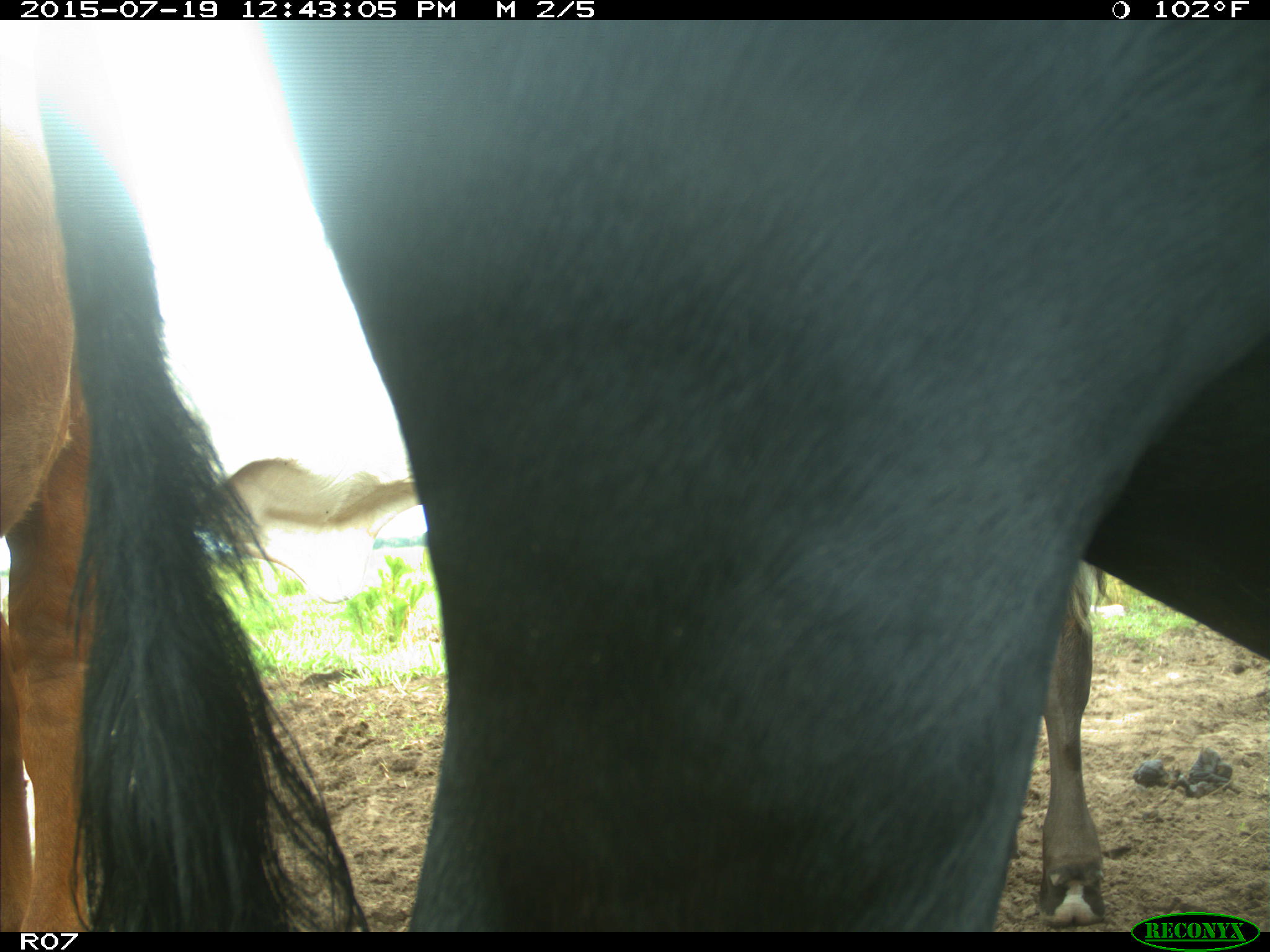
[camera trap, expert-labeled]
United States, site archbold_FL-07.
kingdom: Animalia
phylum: Chordata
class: Mammalia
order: Artiodactyla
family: Bovidae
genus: Bos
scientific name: Bos taurus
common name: domestic cow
Bos taurus (domestic cow).